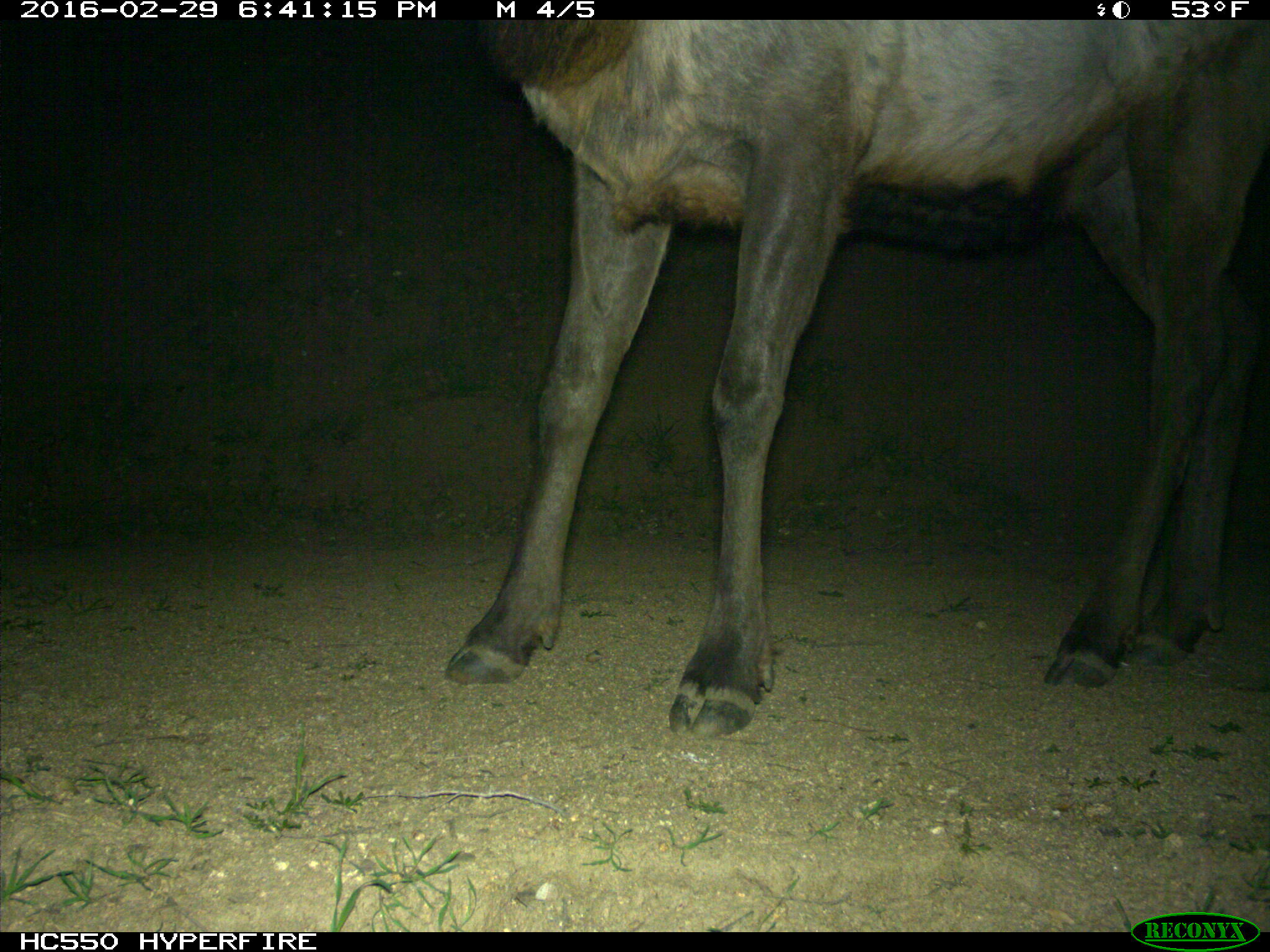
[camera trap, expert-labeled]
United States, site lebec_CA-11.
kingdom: Animalia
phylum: Chordata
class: Mammalia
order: Artiodactyla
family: Cervidae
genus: Cervus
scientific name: Cervus canadensis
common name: elk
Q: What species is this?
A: Cervus canadensis (elk).